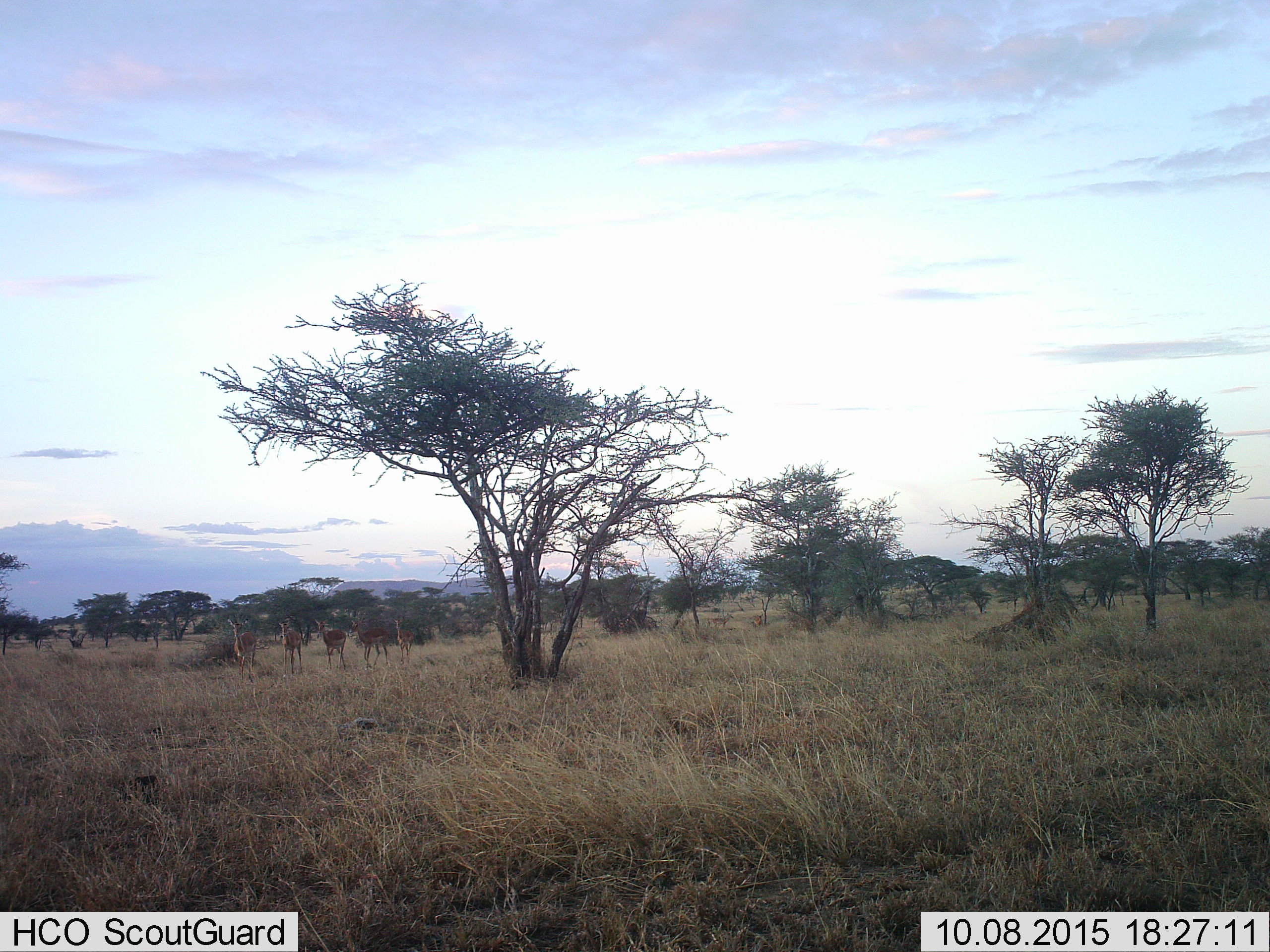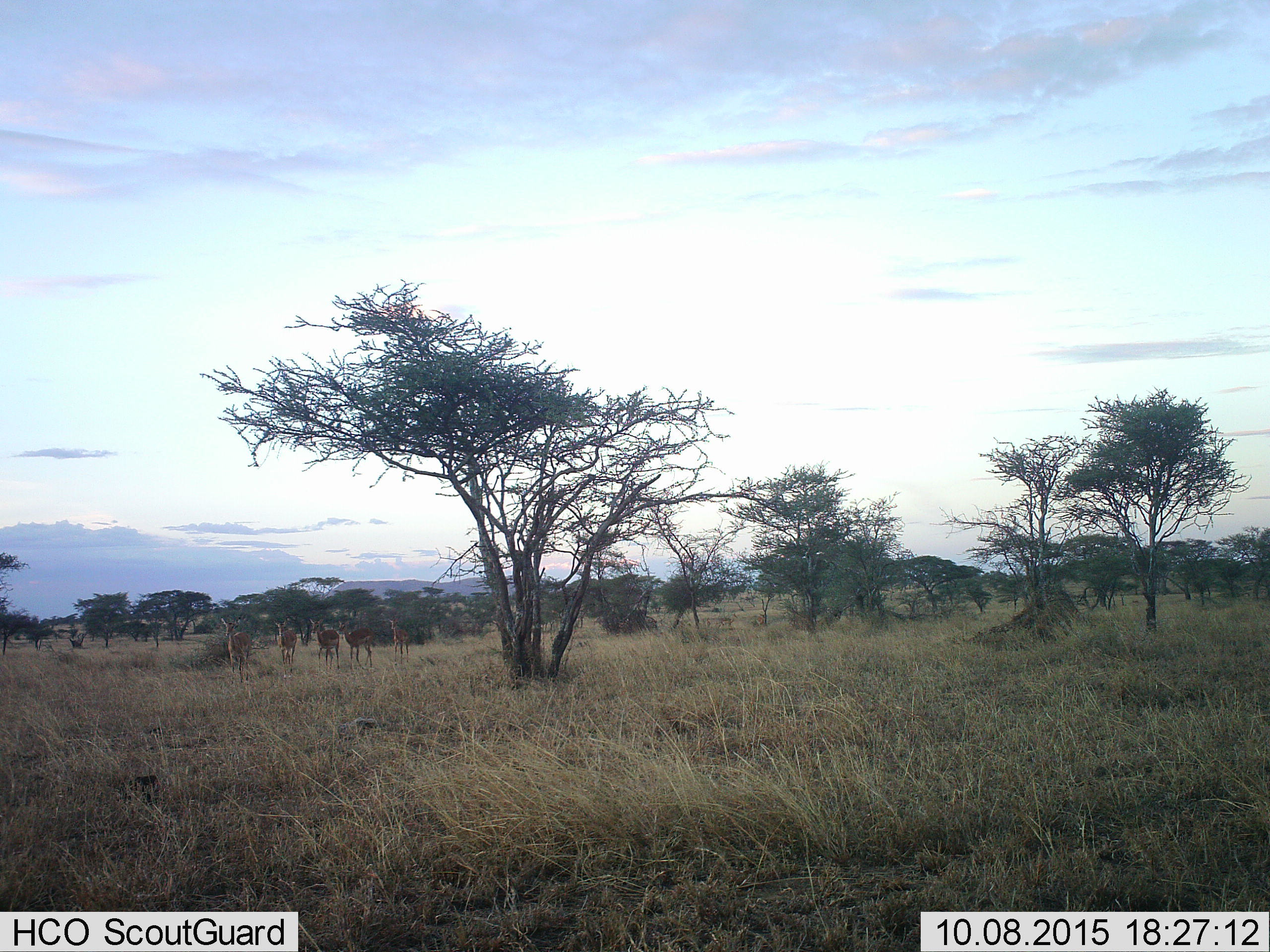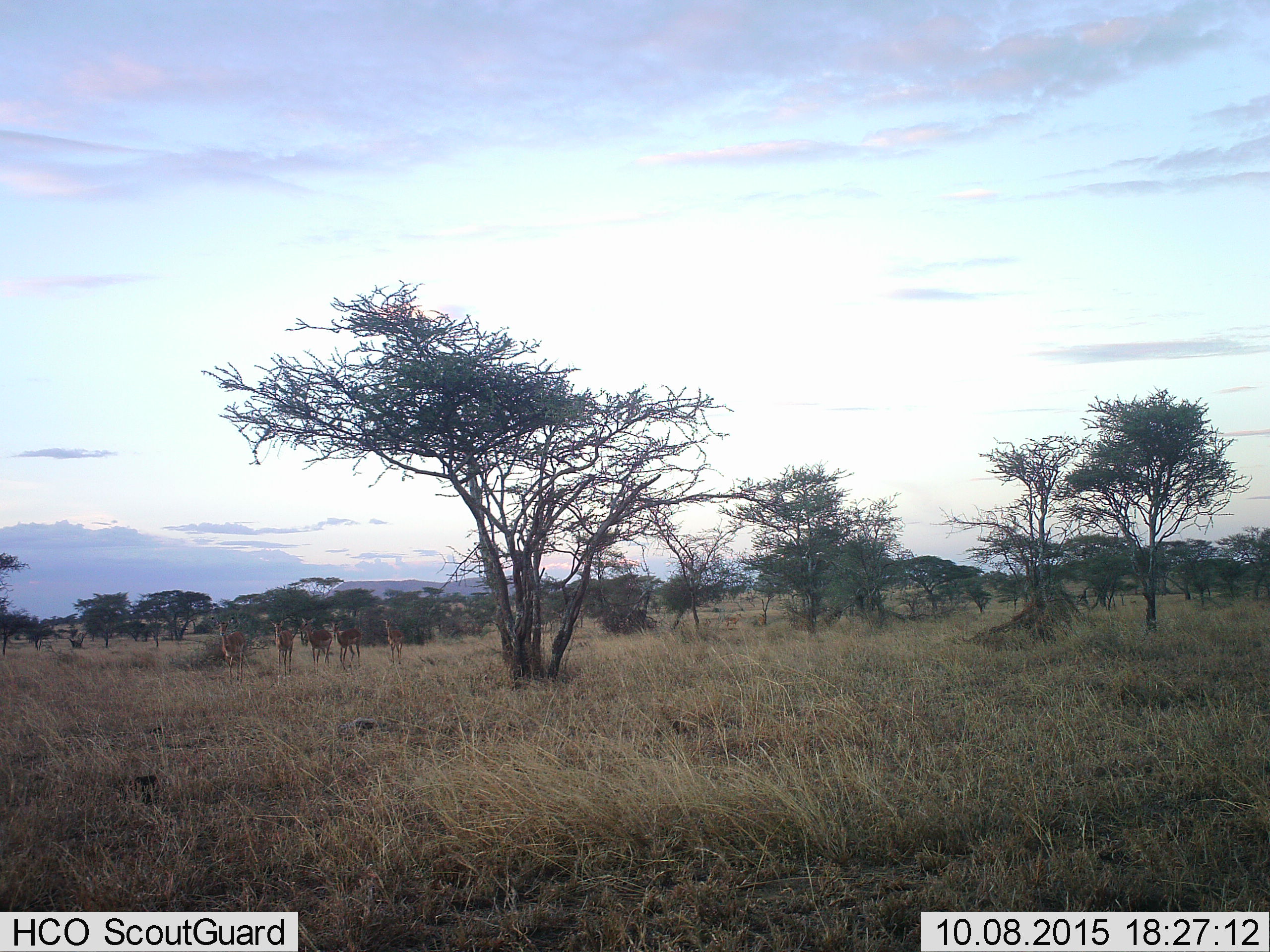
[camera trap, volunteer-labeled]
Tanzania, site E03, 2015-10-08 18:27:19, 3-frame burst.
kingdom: Animalia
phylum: Chordata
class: Mammalia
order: Artiodactyla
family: Bovidae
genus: Aepyceros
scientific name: Aepyceros melampus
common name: impala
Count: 5.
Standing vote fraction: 10%.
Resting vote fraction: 10%.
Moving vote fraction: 100%.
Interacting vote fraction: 0%.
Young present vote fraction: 10%.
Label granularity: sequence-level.